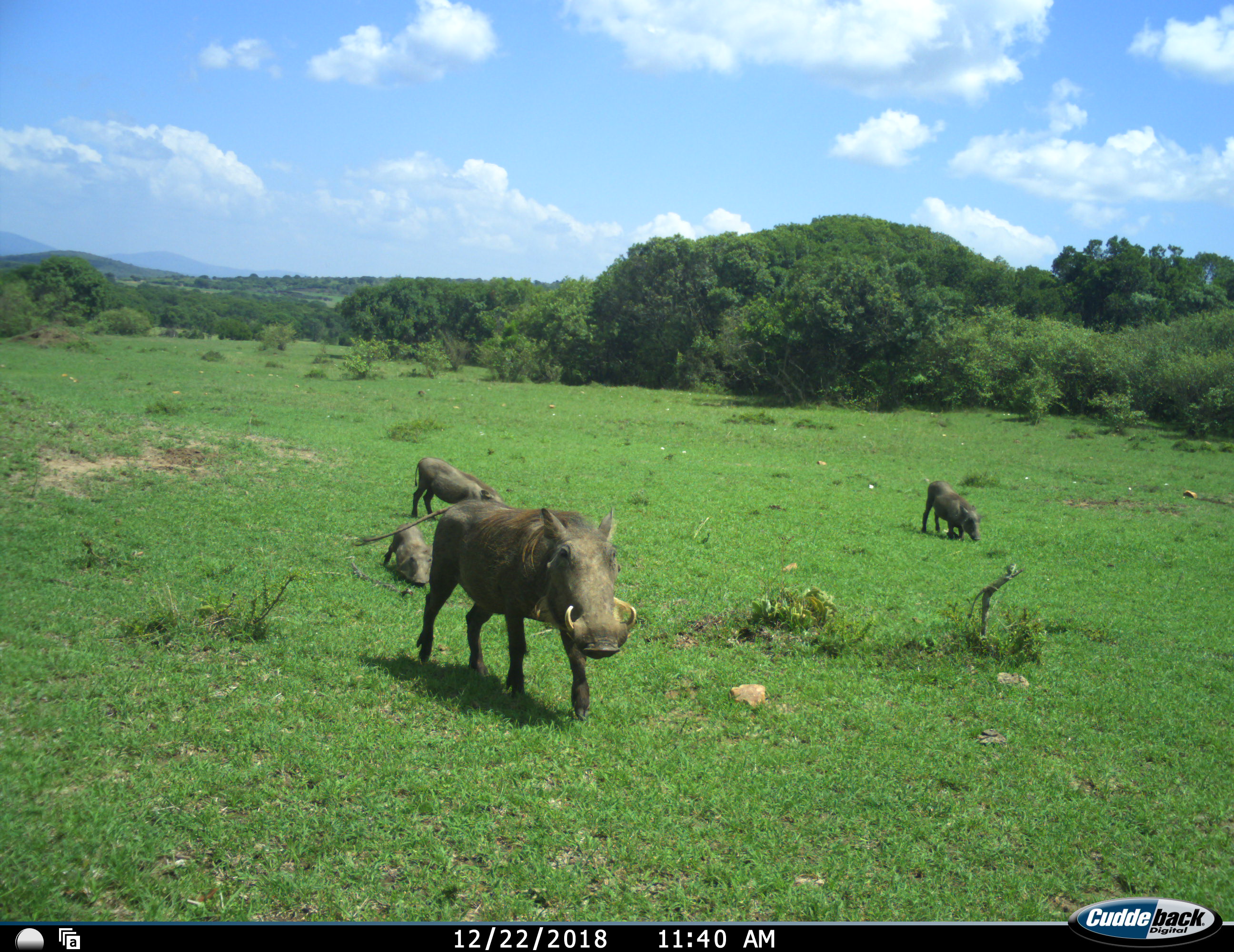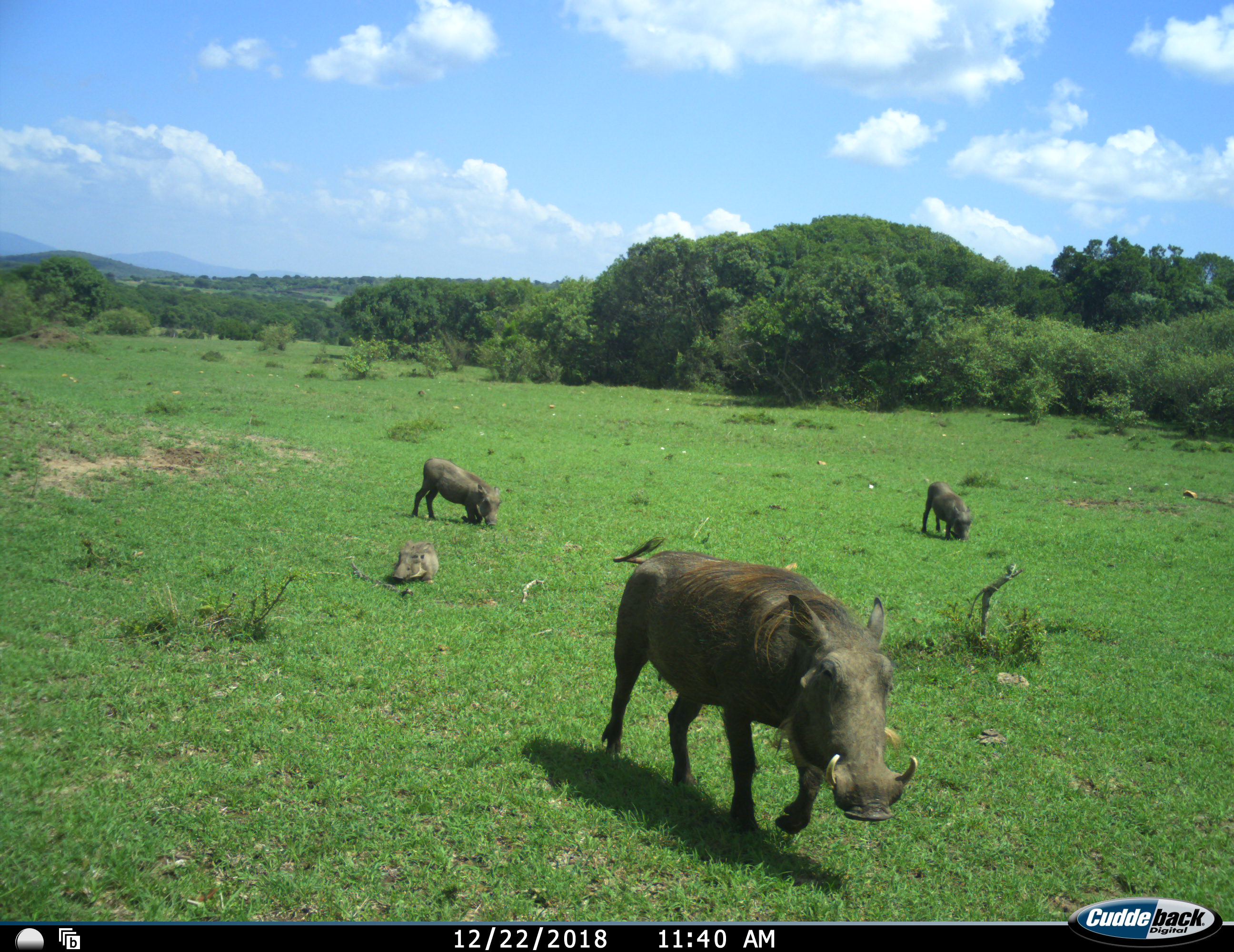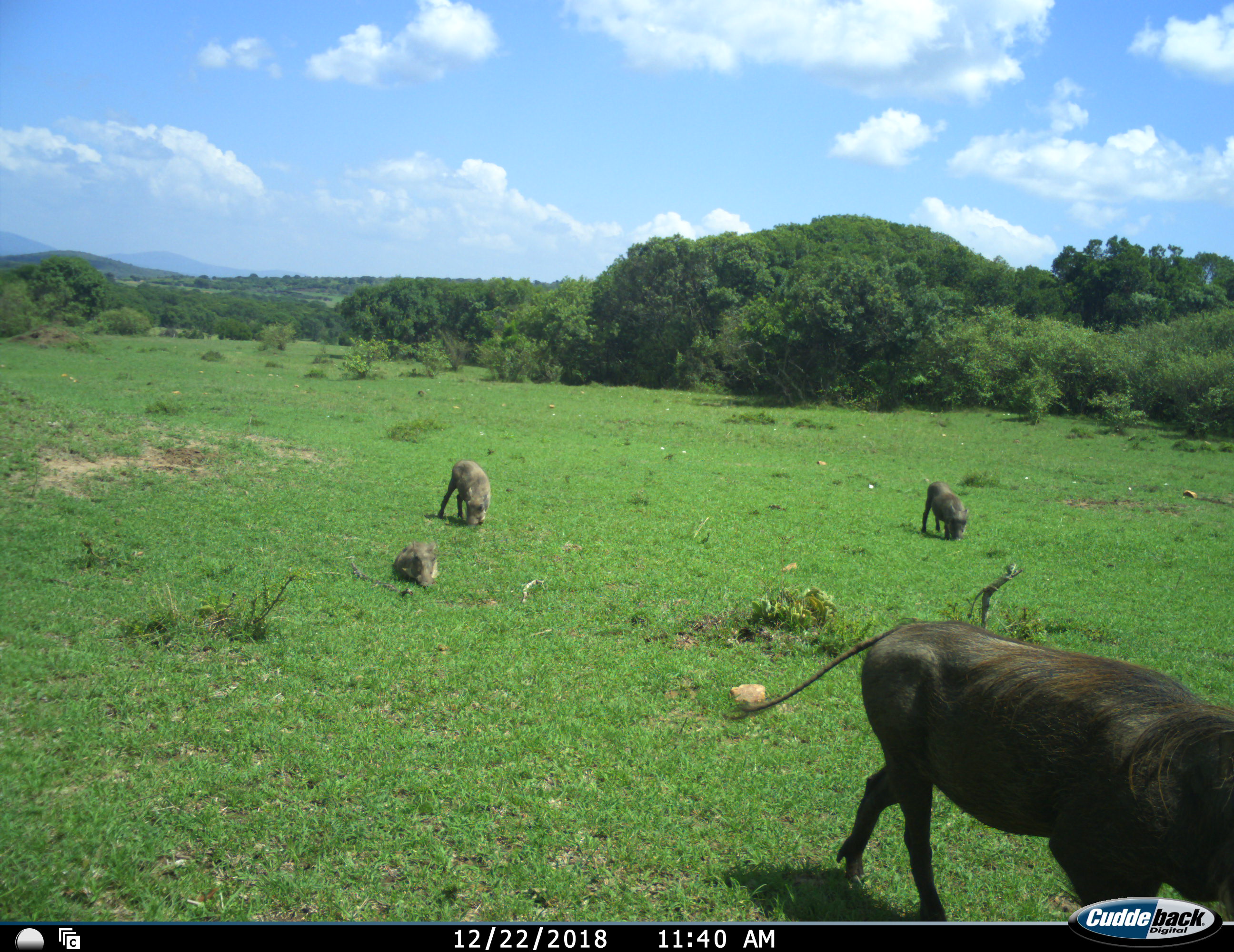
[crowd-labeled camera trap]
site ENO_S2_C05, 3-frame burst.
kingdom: Animalia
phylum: Chordata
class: Mammalia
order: Artiodactyla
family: Suidae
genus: Phacochoerus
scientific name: Phacochoerus africanus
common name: warthog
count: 4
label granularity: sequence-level